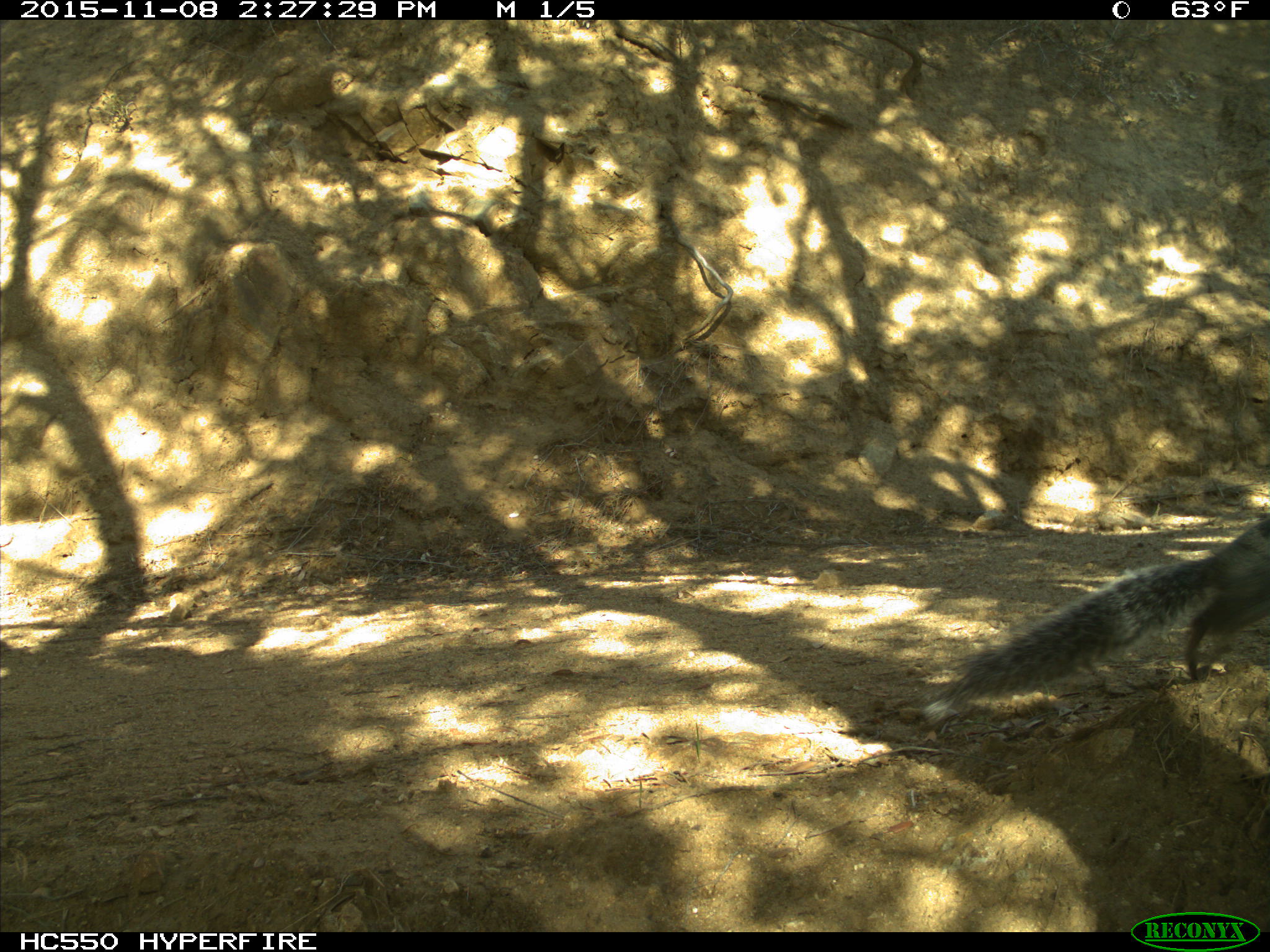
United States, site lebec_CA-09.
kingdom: Animalia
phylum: Chordata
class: Mammalia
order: Rodentia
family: Sciuridae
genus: Sciurus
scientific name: Sciurus carolinensis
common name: eastern gray squirrel